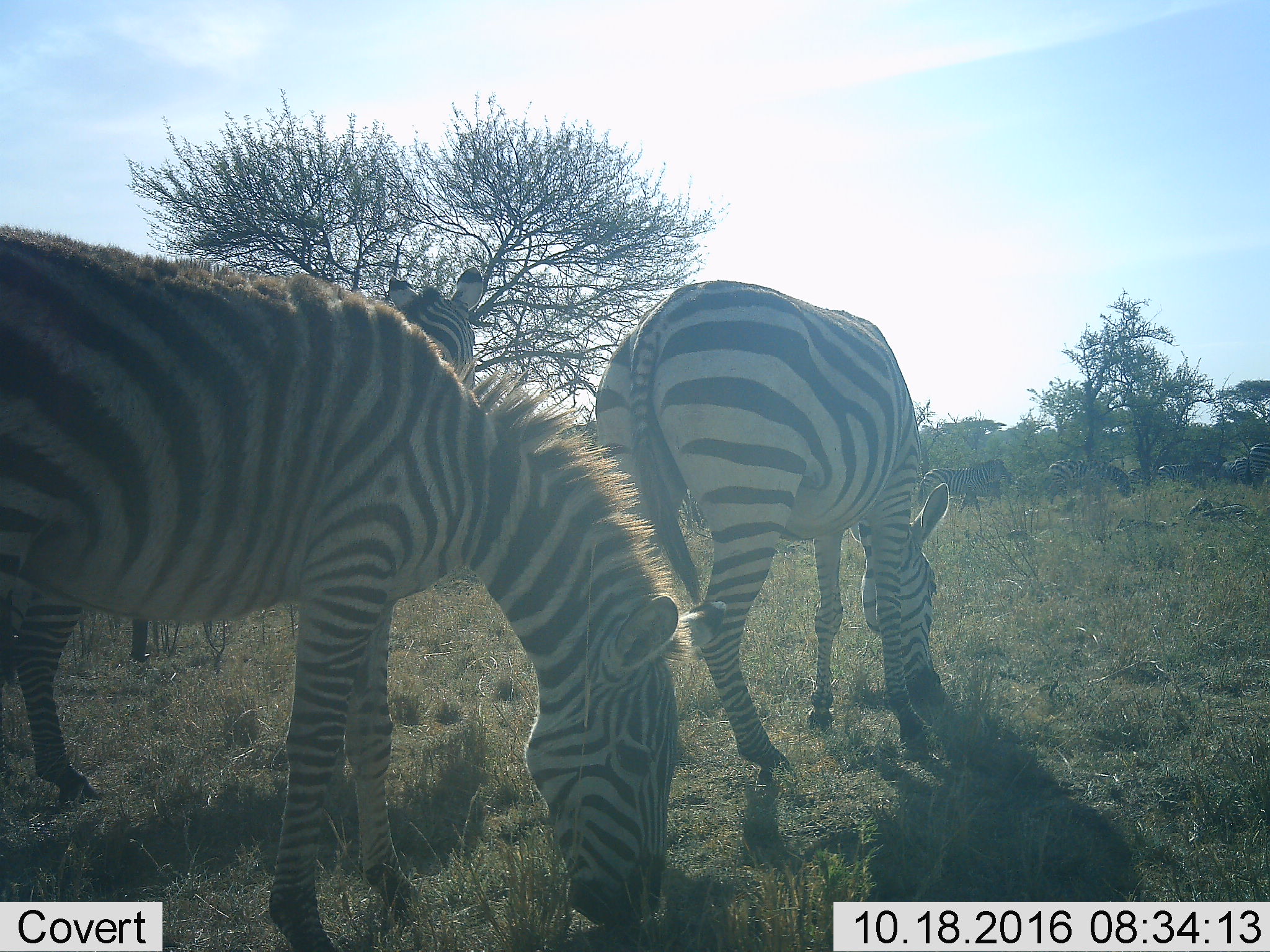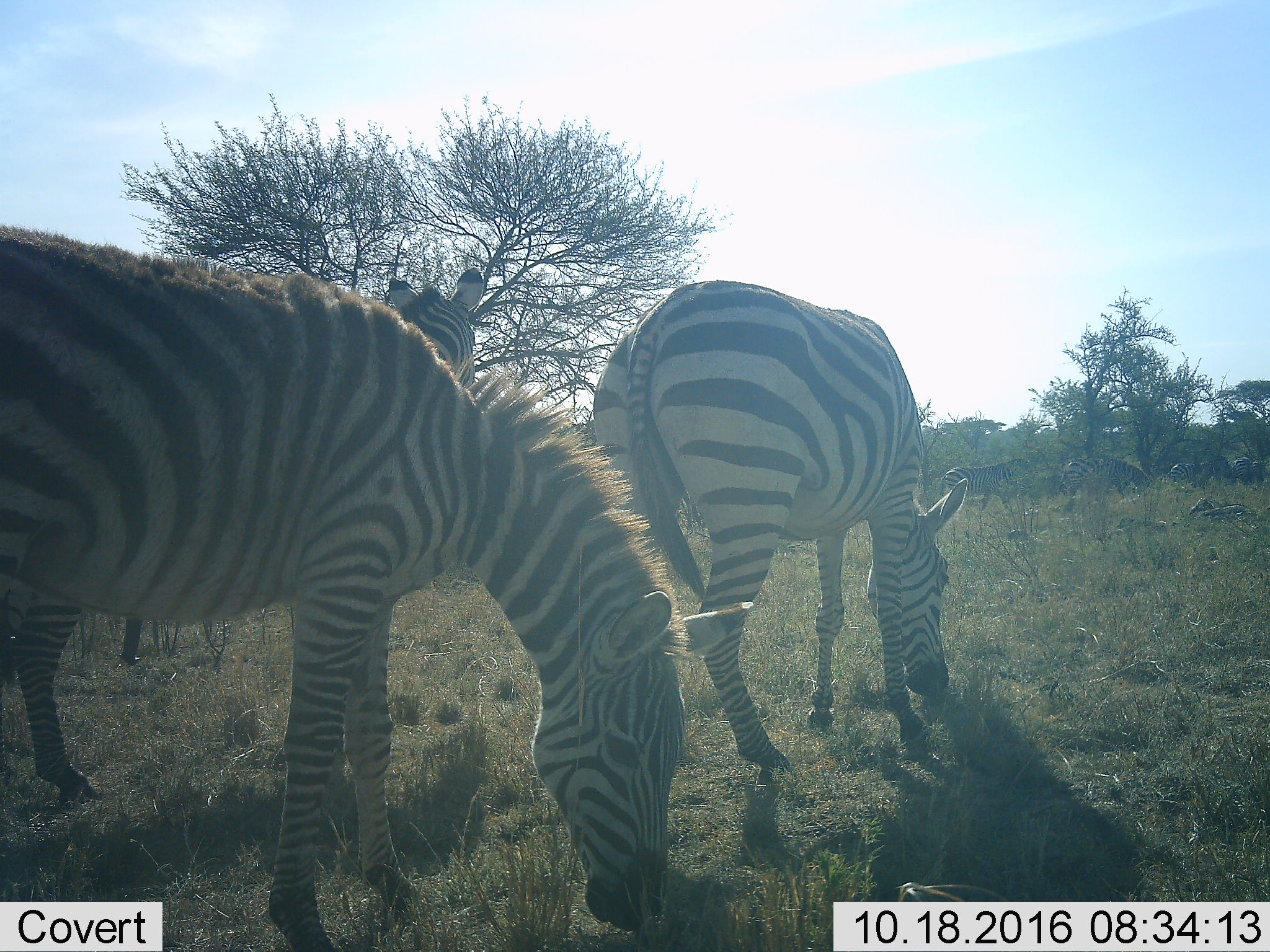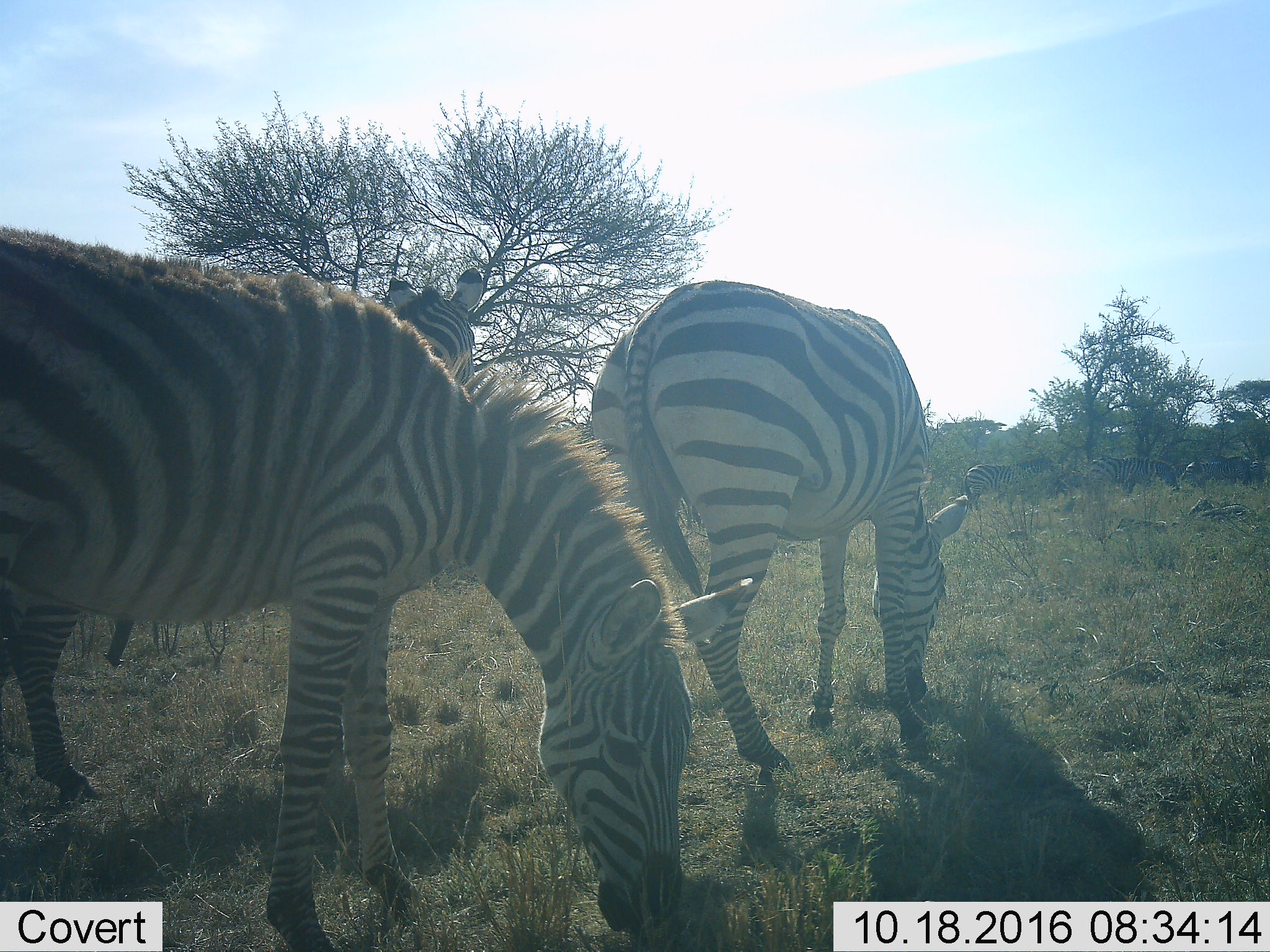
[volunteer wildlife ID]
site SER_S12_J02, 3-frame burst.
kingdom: Animalia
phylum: Chordata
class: Mammalia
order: Perissodactyla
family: Equidae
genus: Equus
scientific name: Equus quagga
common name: plains zebra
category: zebraplains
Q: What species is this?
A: Zebraplains (plains zebra) (Equus quagga).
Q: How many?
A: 11-50.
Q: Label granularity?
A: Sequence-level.